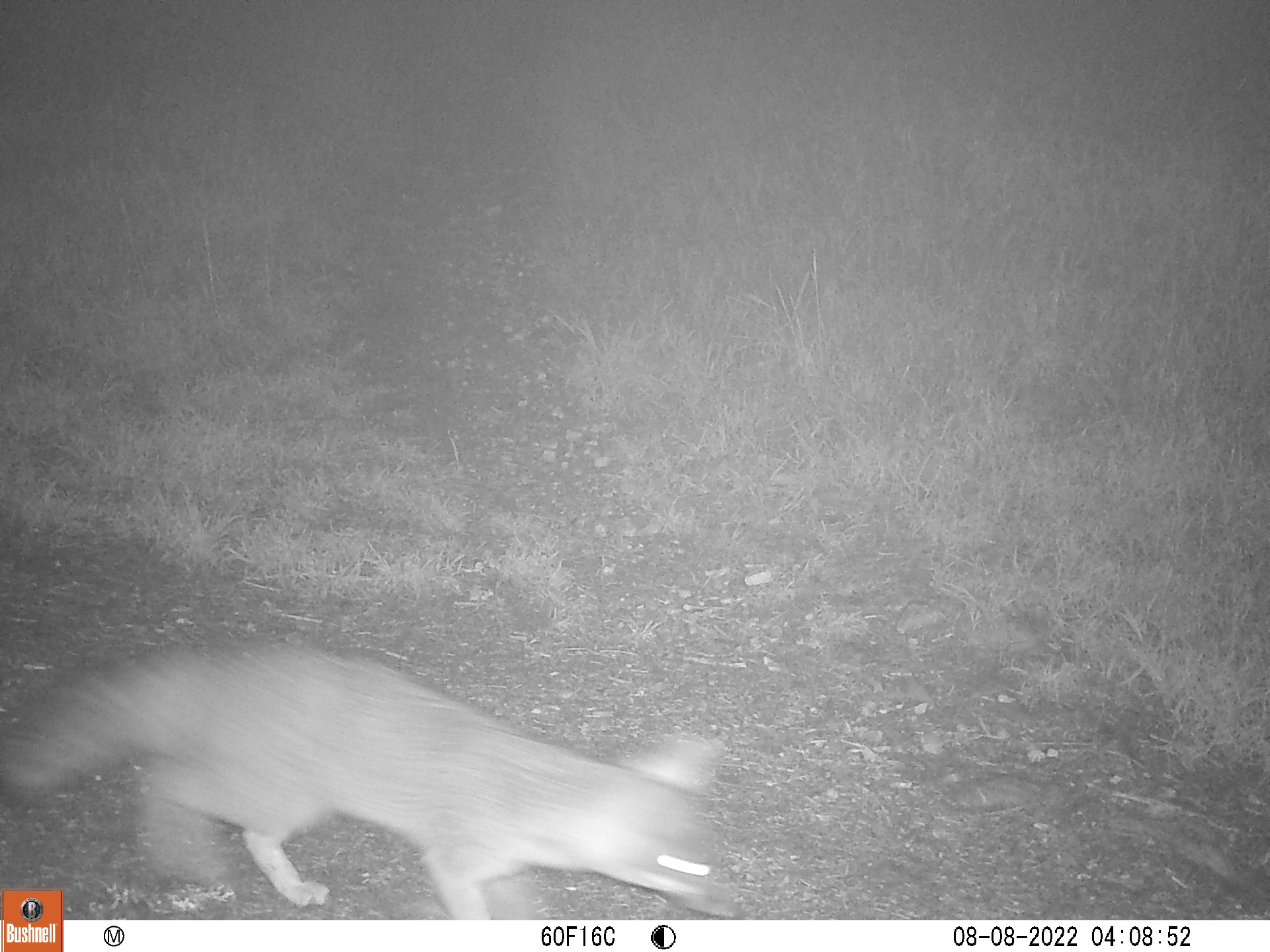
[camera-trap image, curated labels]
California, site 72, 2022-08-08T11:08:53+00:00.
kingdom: Animalia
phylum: Chordata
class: Mammalia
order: Carnivora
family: Canidae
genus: Urocyon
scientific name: Urocyon cinereoargenteus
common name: gray fox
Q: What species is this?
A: Gray fox (Urocyon cinereoargenteus).